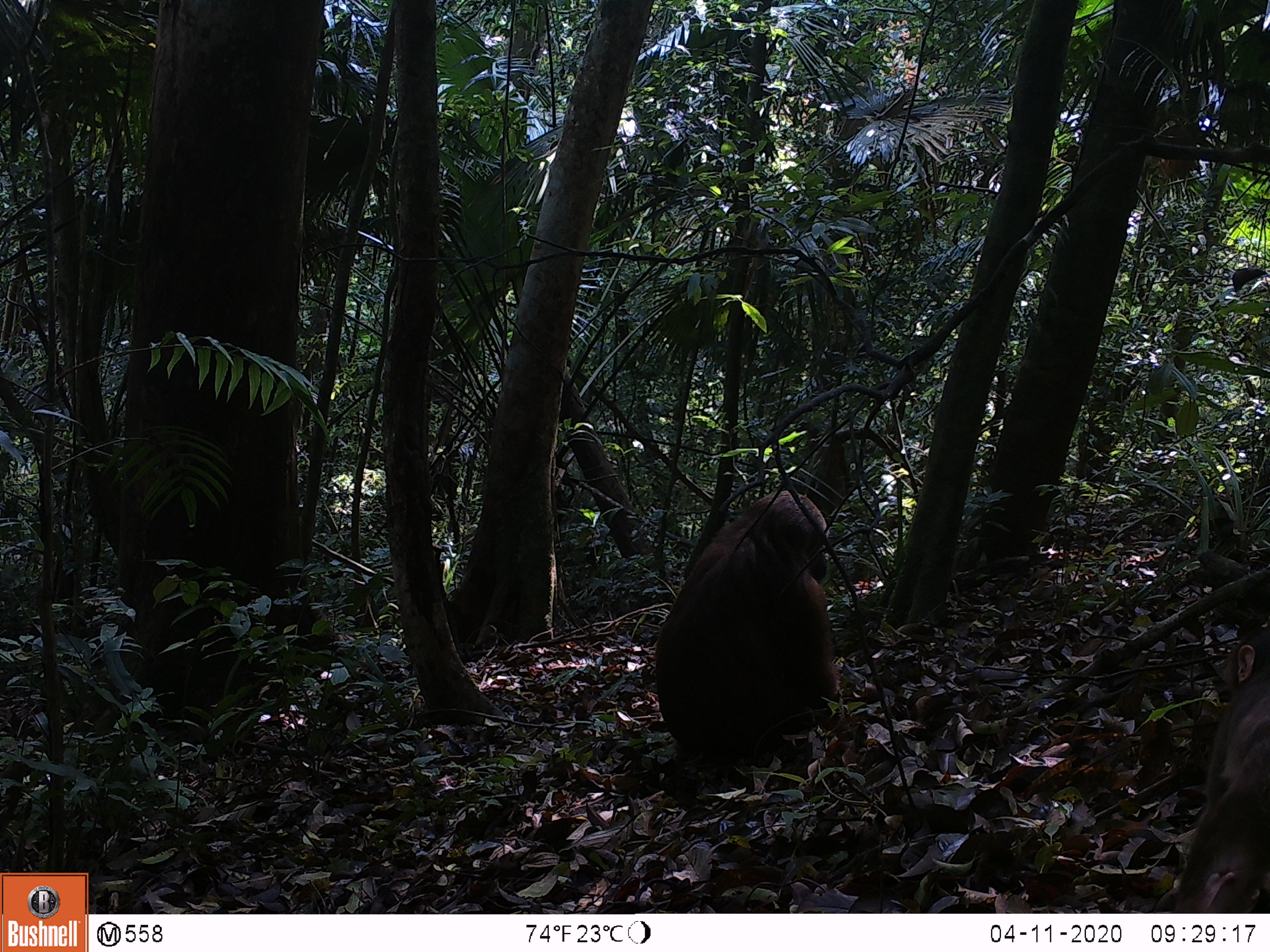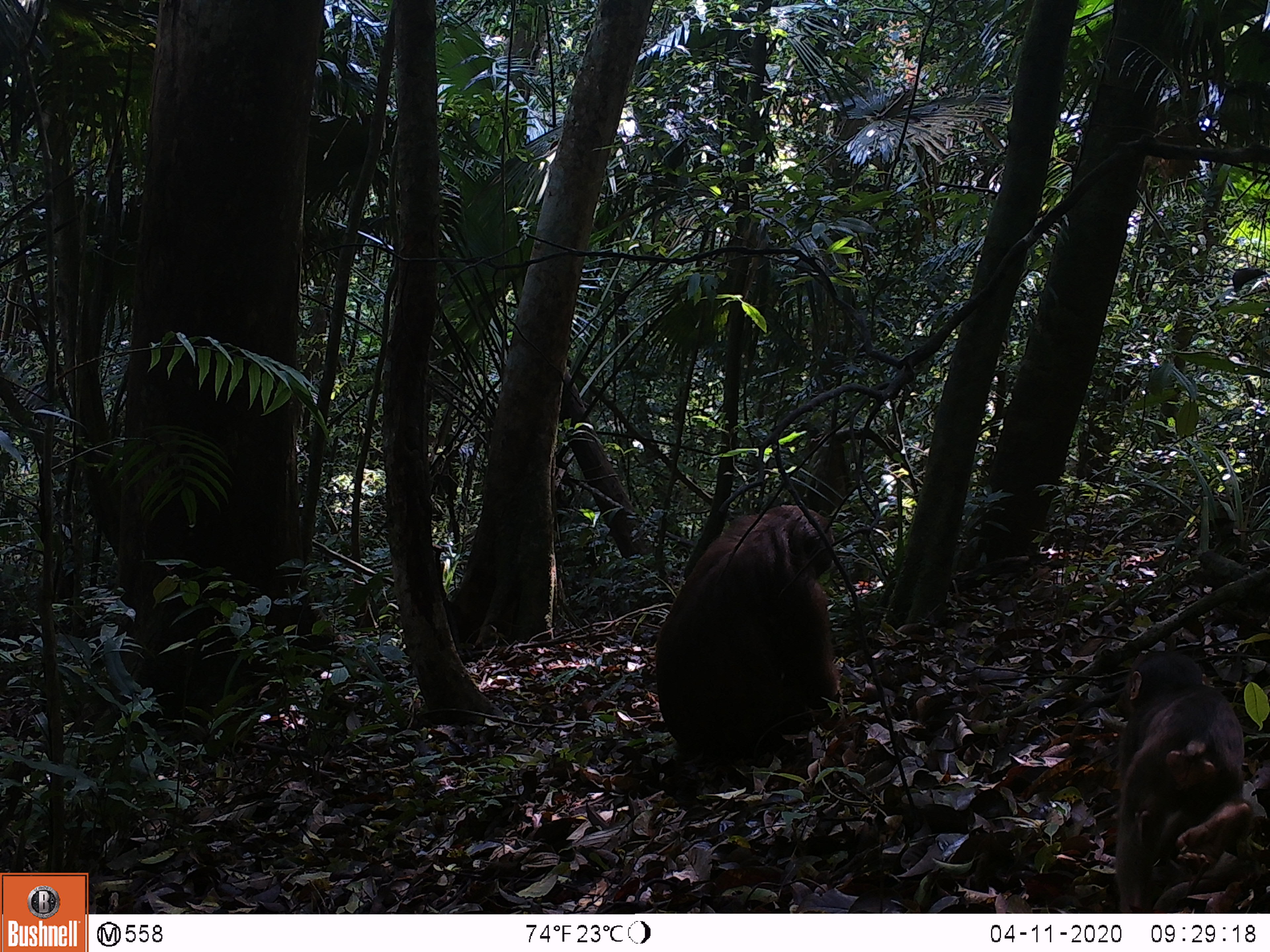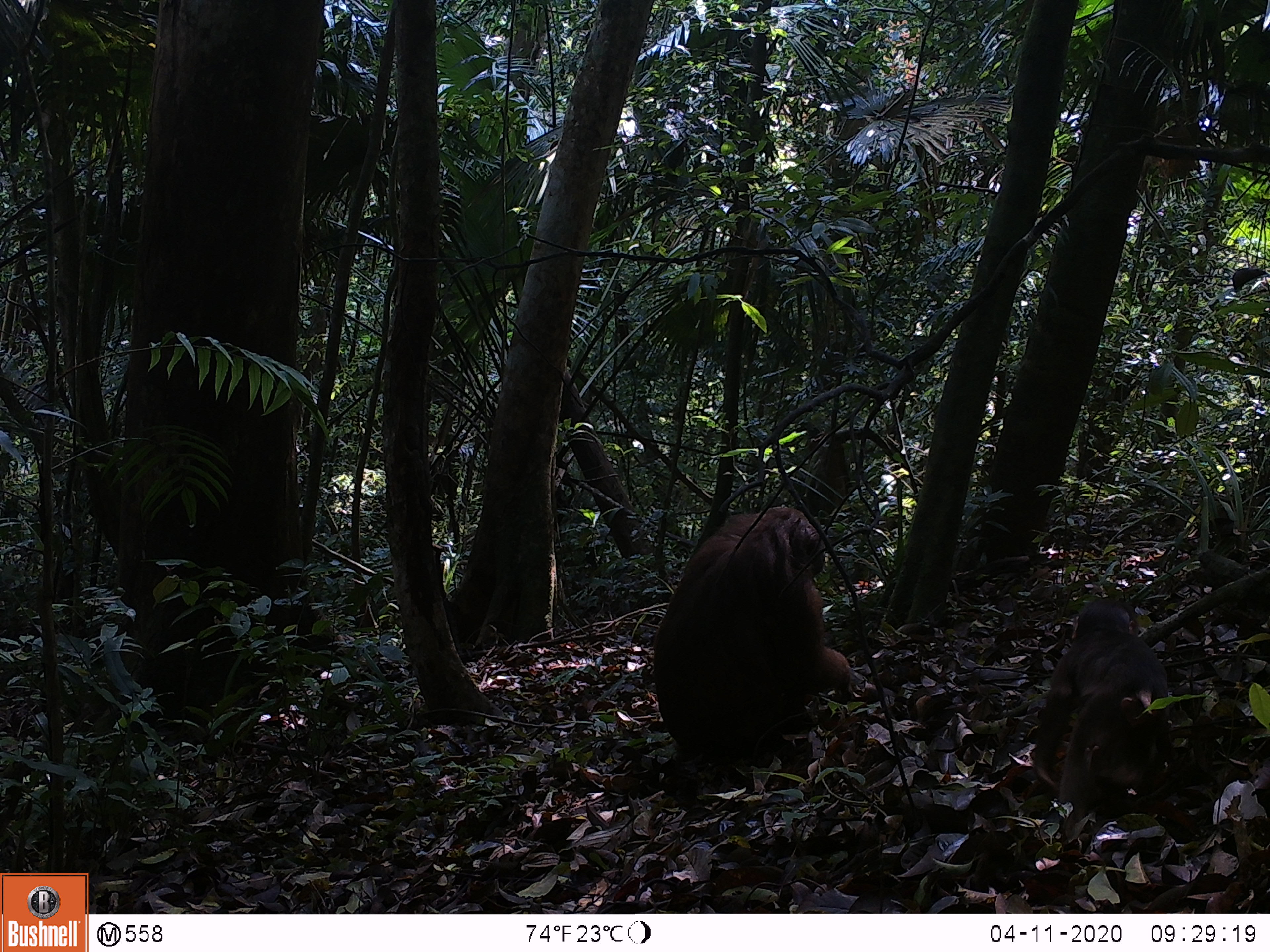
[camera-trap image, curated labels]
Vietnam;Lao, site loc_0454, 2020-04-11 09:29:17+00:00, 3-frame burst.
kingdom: Animalia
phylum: Chordata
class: Mammalia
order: Primates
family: Cercopithecidae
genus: Macaca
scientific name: Macaca arctoides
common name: stump-tailed macaque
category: stump tailed macaque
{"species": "stump tailed macaque (stump-tailed macaque) (Macaca arctoides)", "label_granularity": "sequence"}